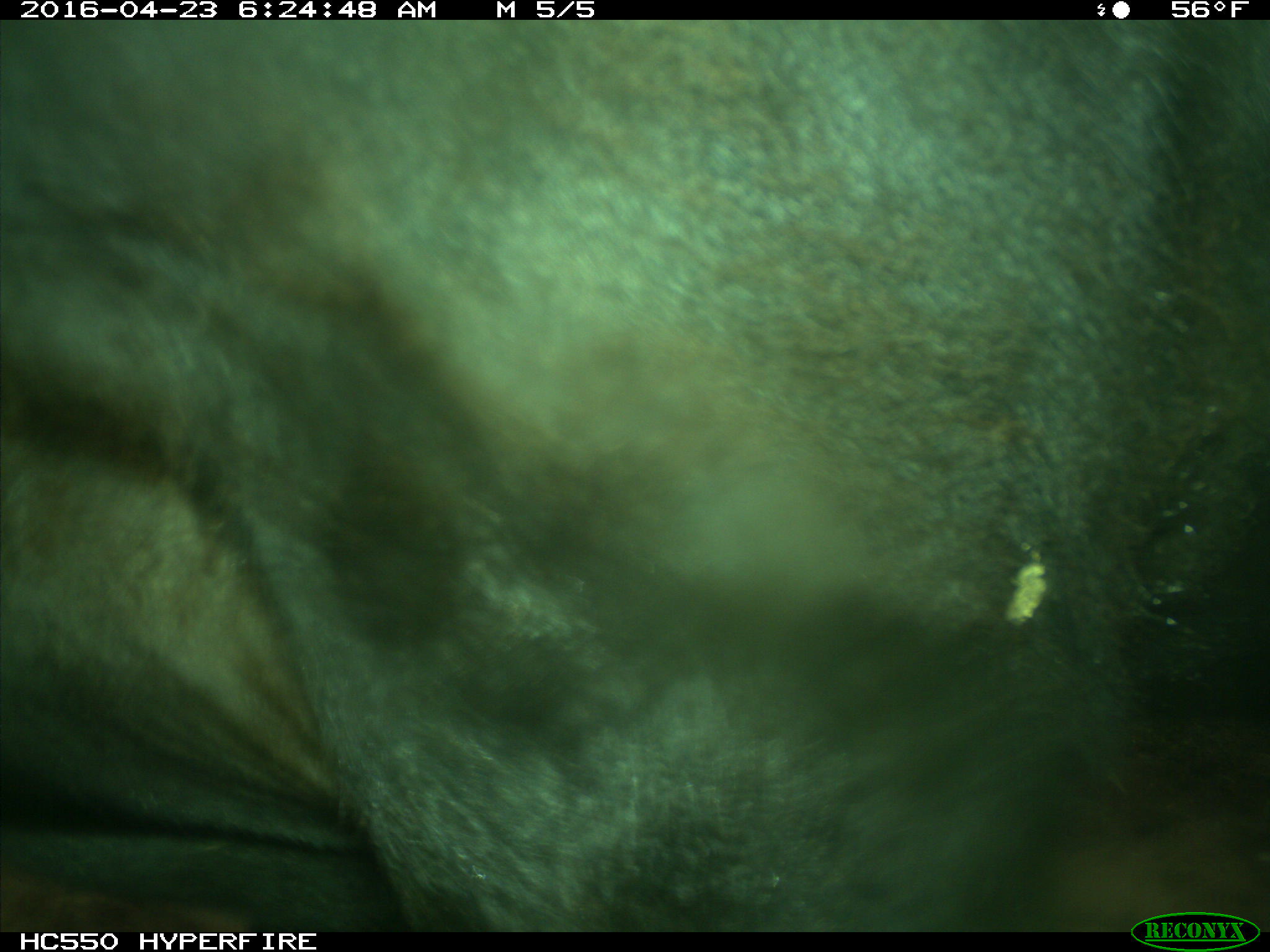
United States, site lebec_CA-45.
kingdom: Animalia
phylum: Chordata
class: Mammalia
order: Artiodactyla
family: Bovidae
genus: Bos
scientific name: Bos taurus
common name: domestic cow